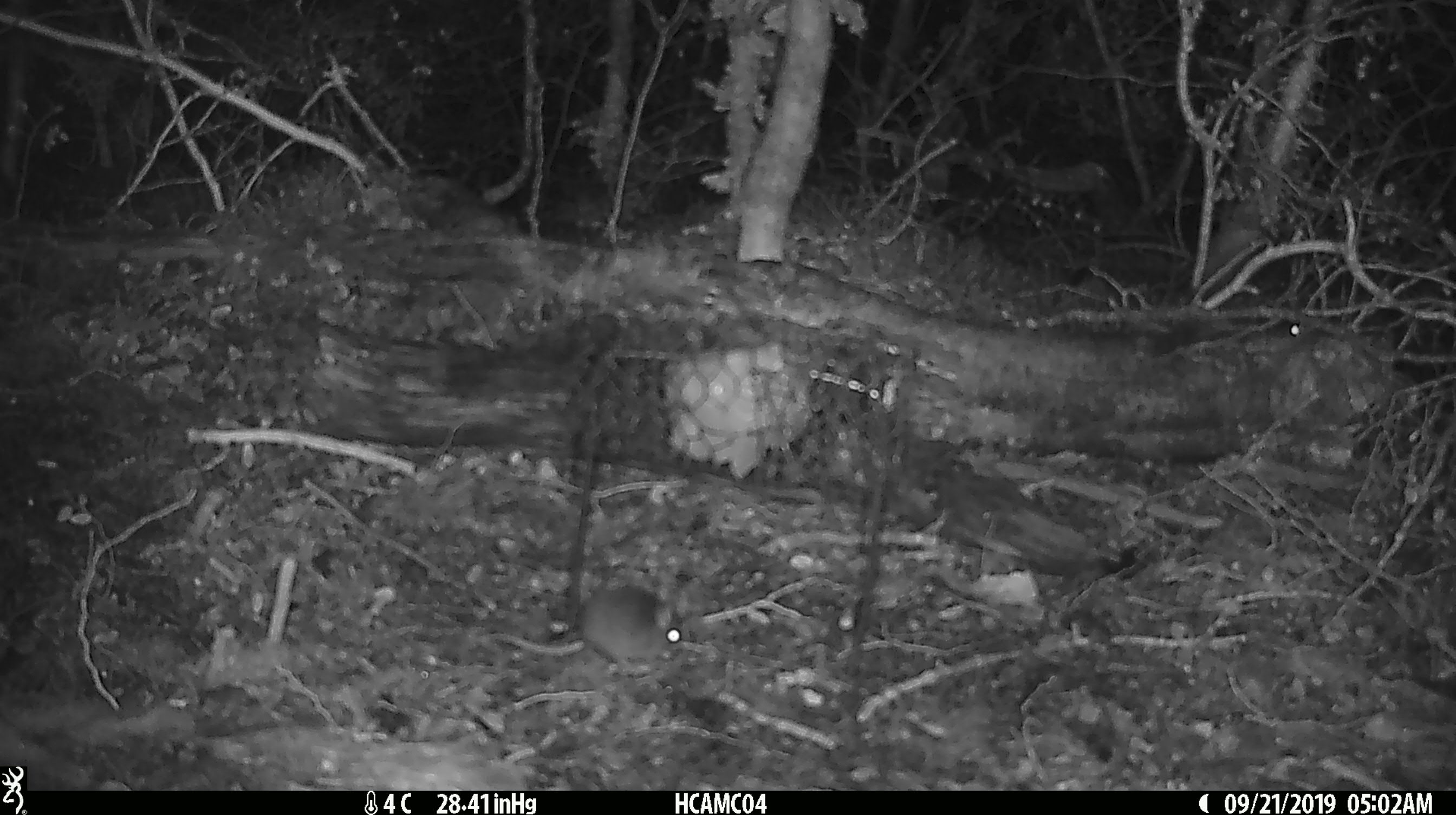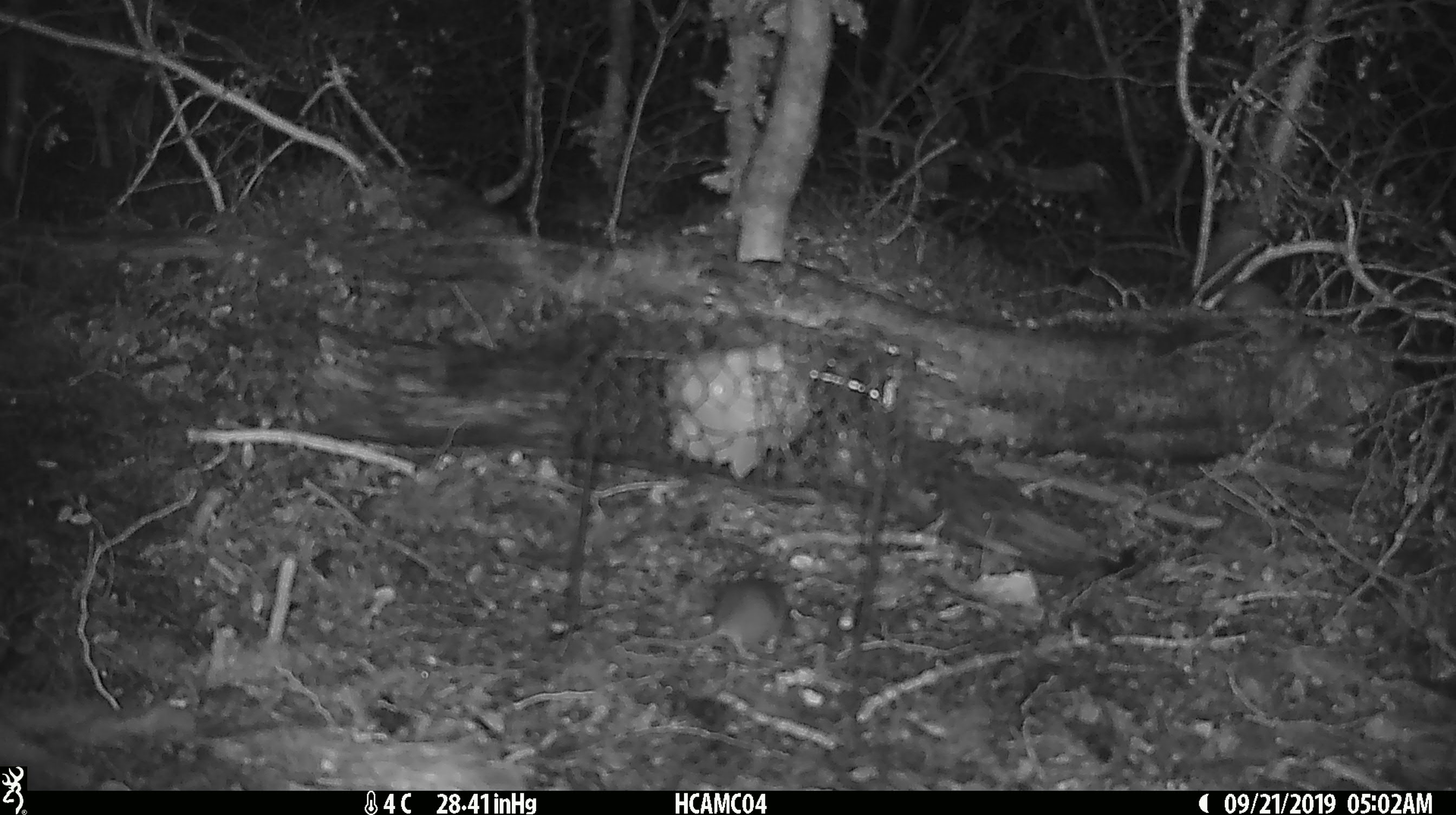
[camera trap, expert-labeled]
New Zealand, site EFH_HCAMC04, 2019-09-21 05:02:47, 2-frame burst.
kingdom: Animalia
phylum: Chordata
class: Mammalia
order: Rodentia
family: Muridae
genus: Mus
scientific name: Mus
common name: mouse